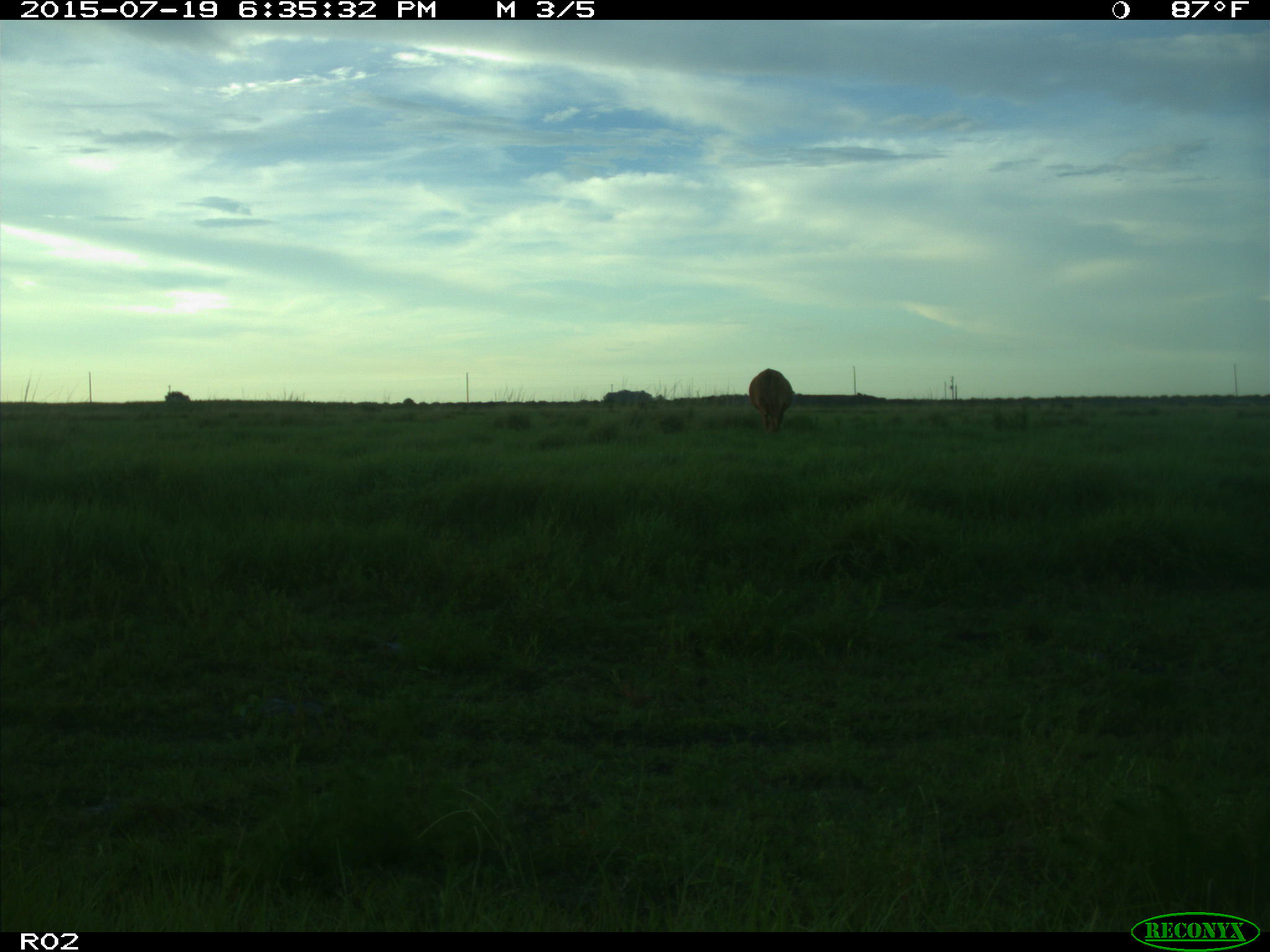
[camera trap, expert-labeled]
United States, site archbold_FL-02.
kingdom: Animalia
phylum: Chordata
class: Mammalia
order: Artiodactyla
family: Bovidae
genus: Bos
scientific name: Bos taurus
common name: domestic cow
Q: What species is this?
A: Bos taurus (domestic cow).